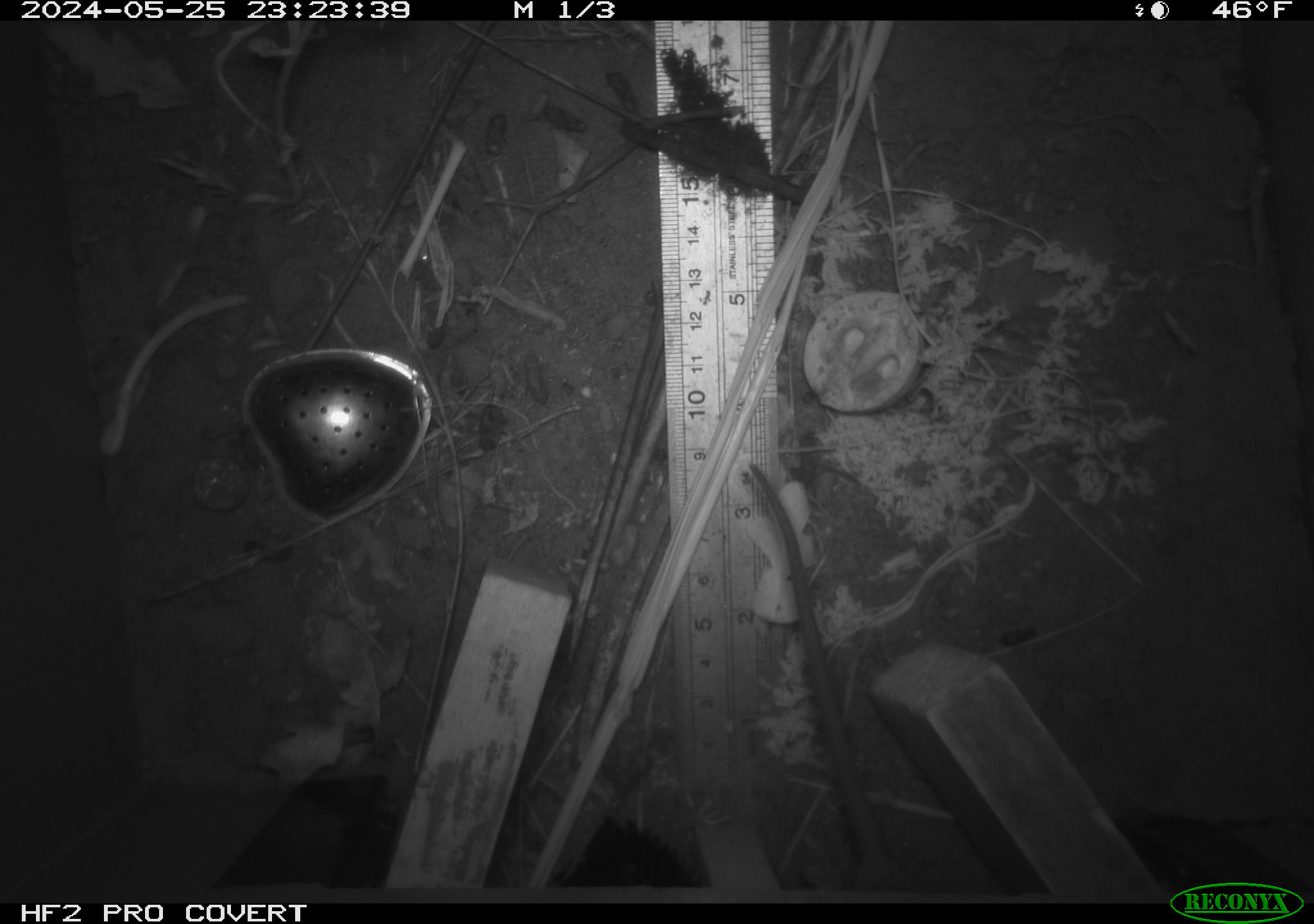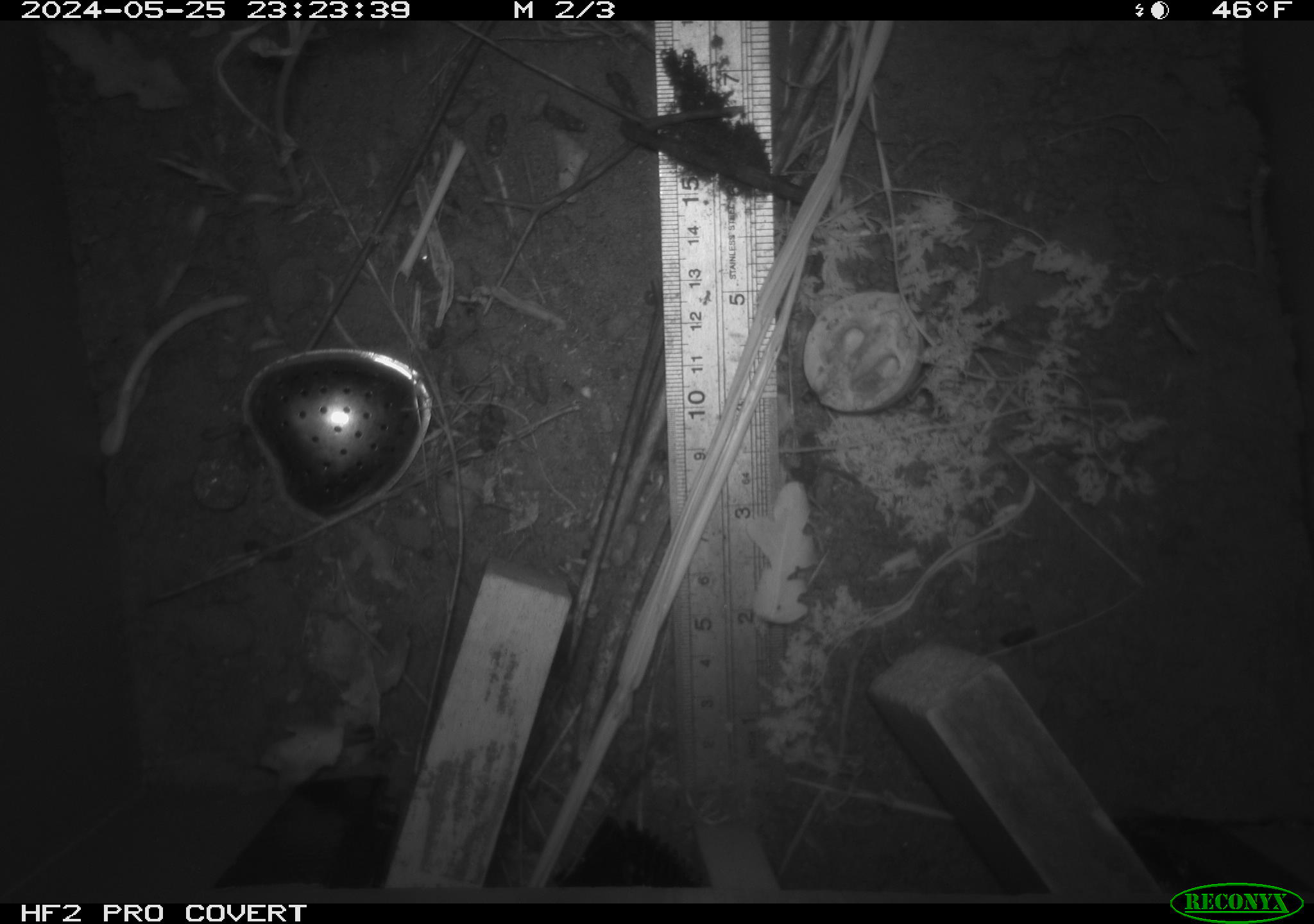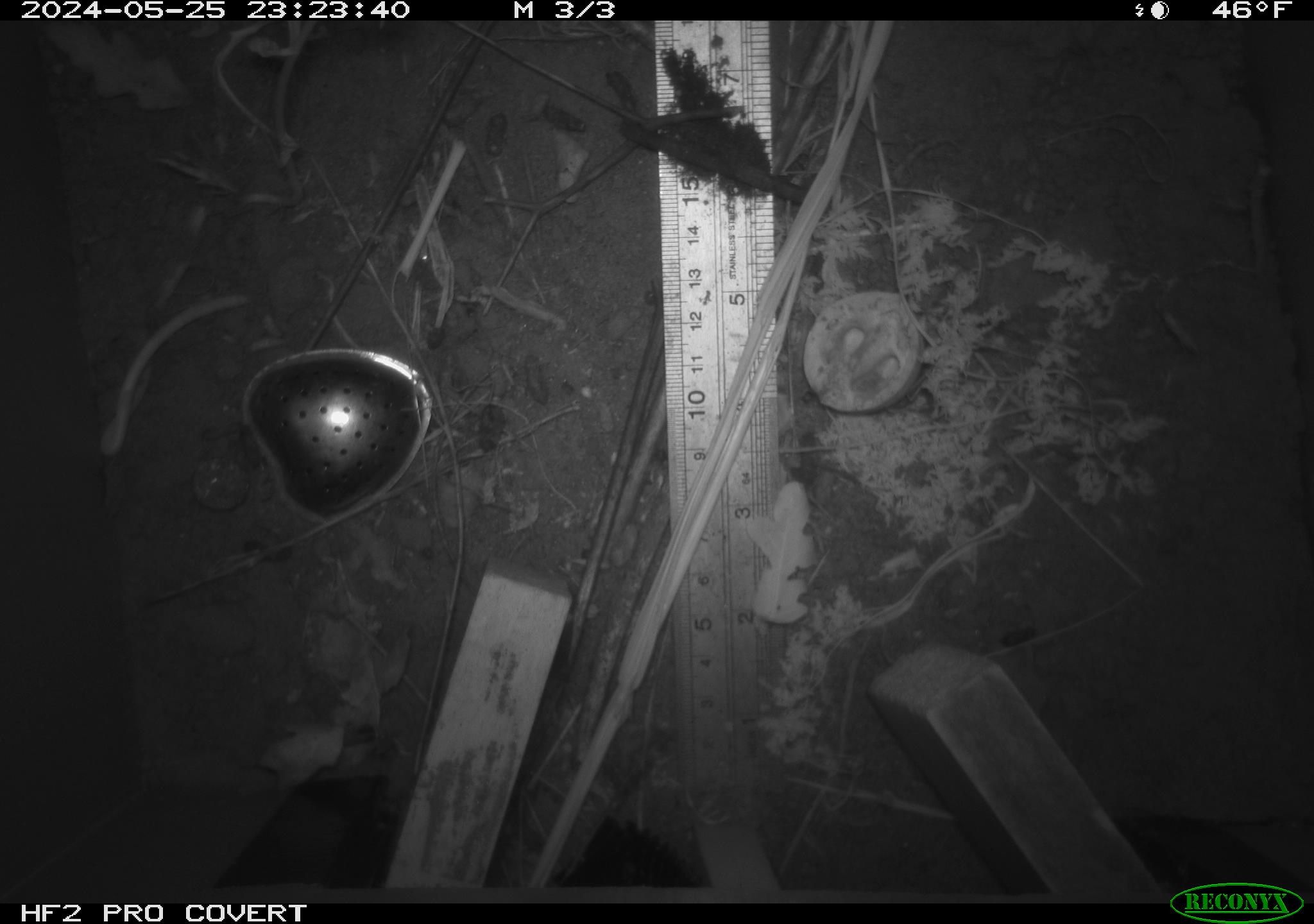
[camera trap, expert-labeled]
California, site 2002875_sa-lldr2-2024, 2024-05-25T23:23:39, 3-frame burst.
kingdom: Animalia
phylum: Chordata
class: Mammalia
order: Rodentia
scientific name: Rodentia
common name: rodent